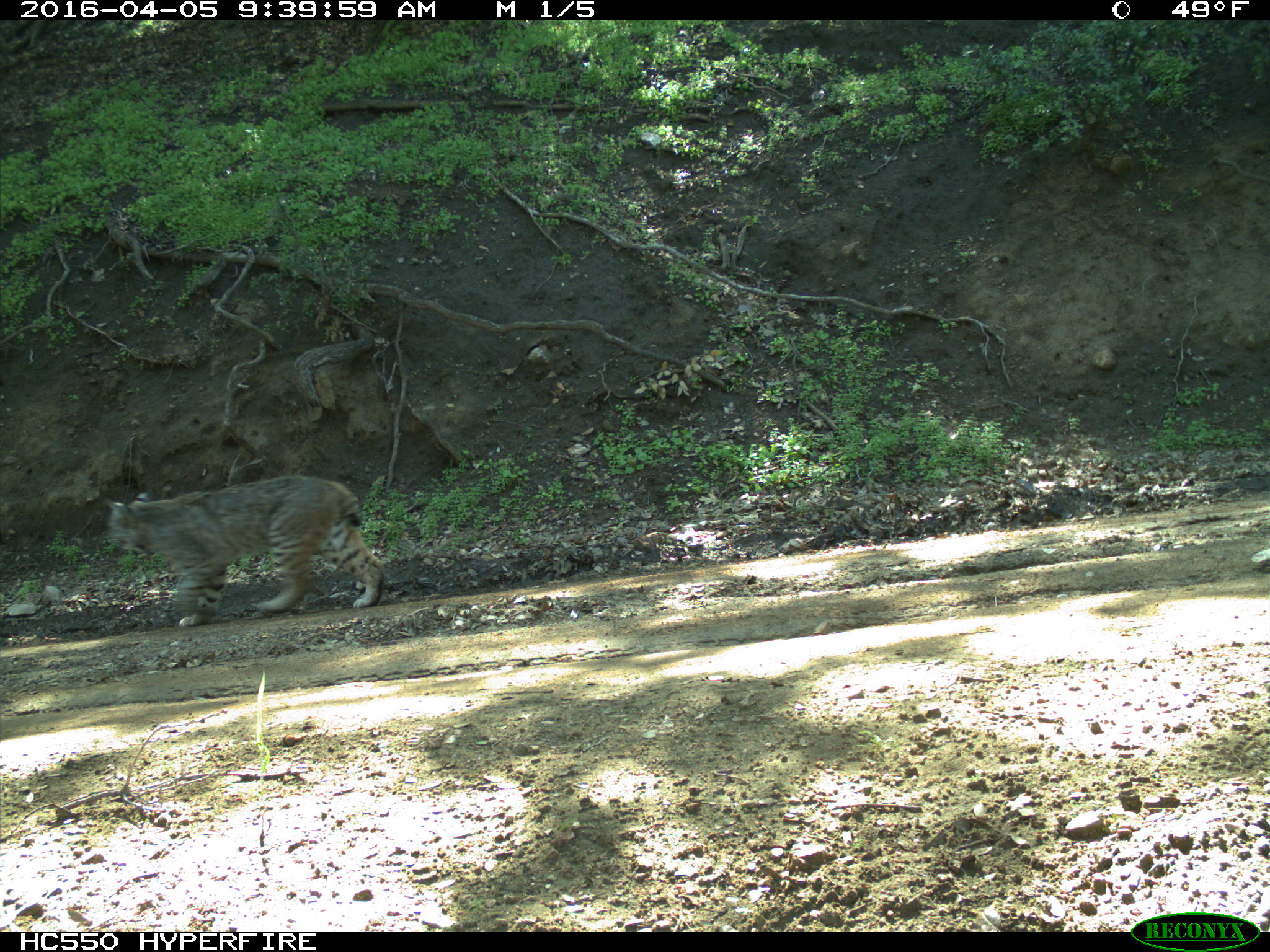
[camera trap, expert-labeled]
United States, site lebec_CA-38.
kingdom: Animalia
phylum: Chordata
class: Mammalia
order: Carnivora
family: Felidae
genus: Lynx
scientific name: Lynx rufus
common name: bobcat